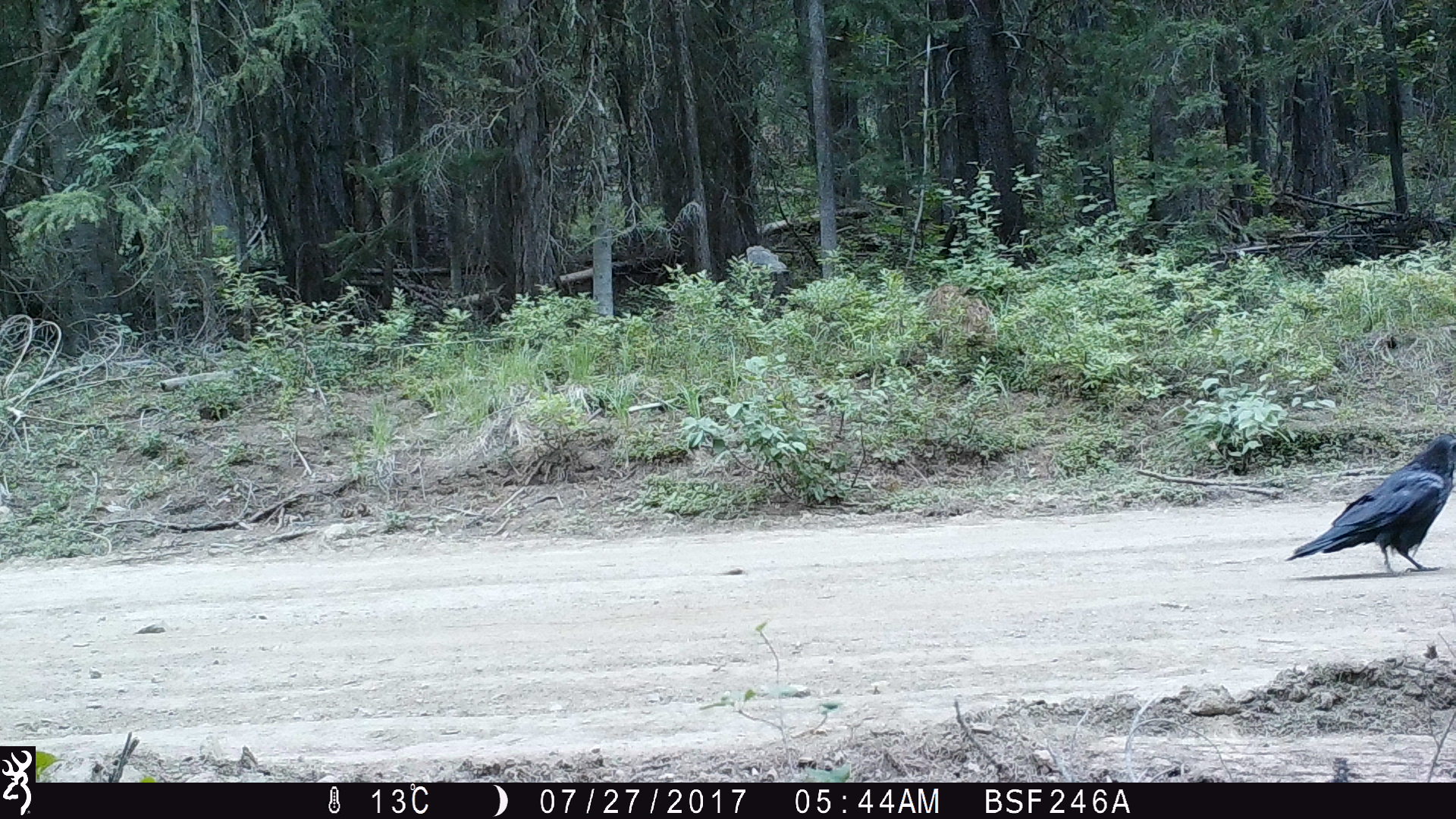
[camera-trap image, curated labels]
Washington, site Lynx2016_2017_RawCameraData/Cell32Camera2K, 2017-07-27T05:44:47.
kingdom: Animalia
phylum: Chordata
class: Aves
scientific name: Aves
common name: birds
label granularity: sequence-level